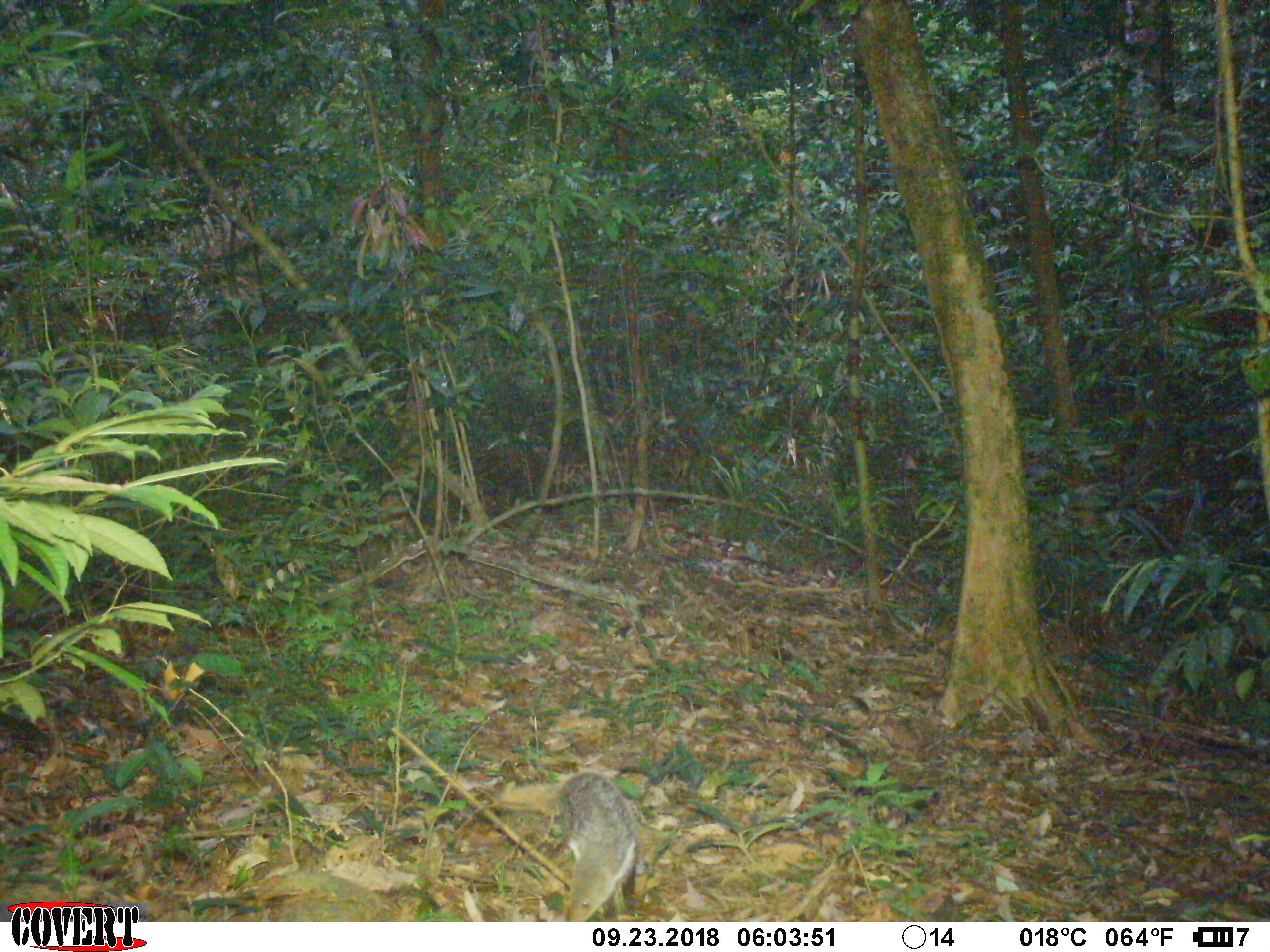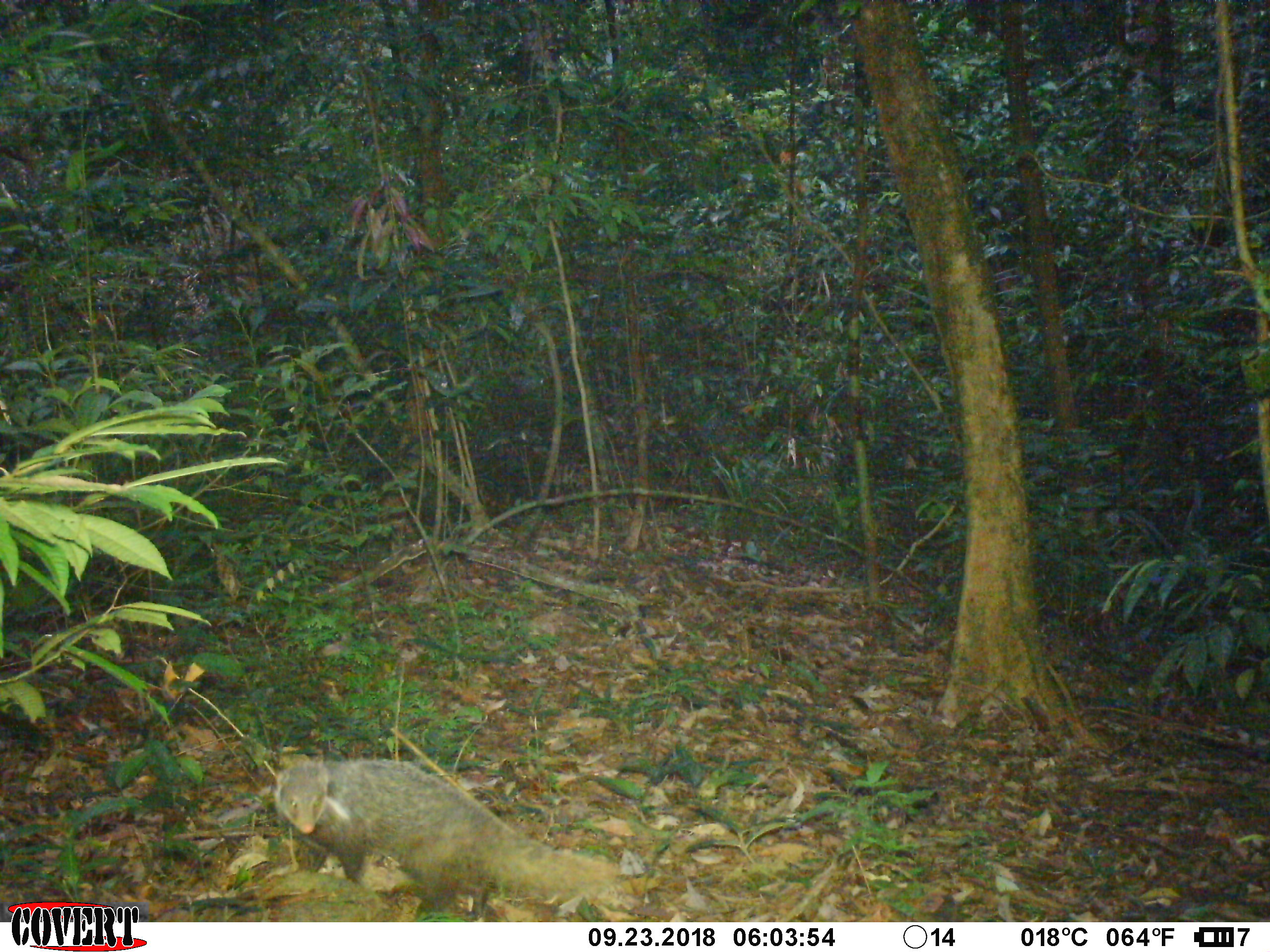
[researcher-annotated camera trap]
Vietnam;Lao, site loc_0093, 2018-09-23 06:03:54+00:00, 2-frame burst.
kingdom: Animalia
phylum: Chordata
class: Mammalia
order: Carnivora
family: Herpestidae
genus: Urva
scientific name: Urva urva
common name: crab-eating mongoose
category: crab eating mongoose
Crab eating mongoose (crab-eating mongoose) (Urva urva). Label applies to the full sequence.